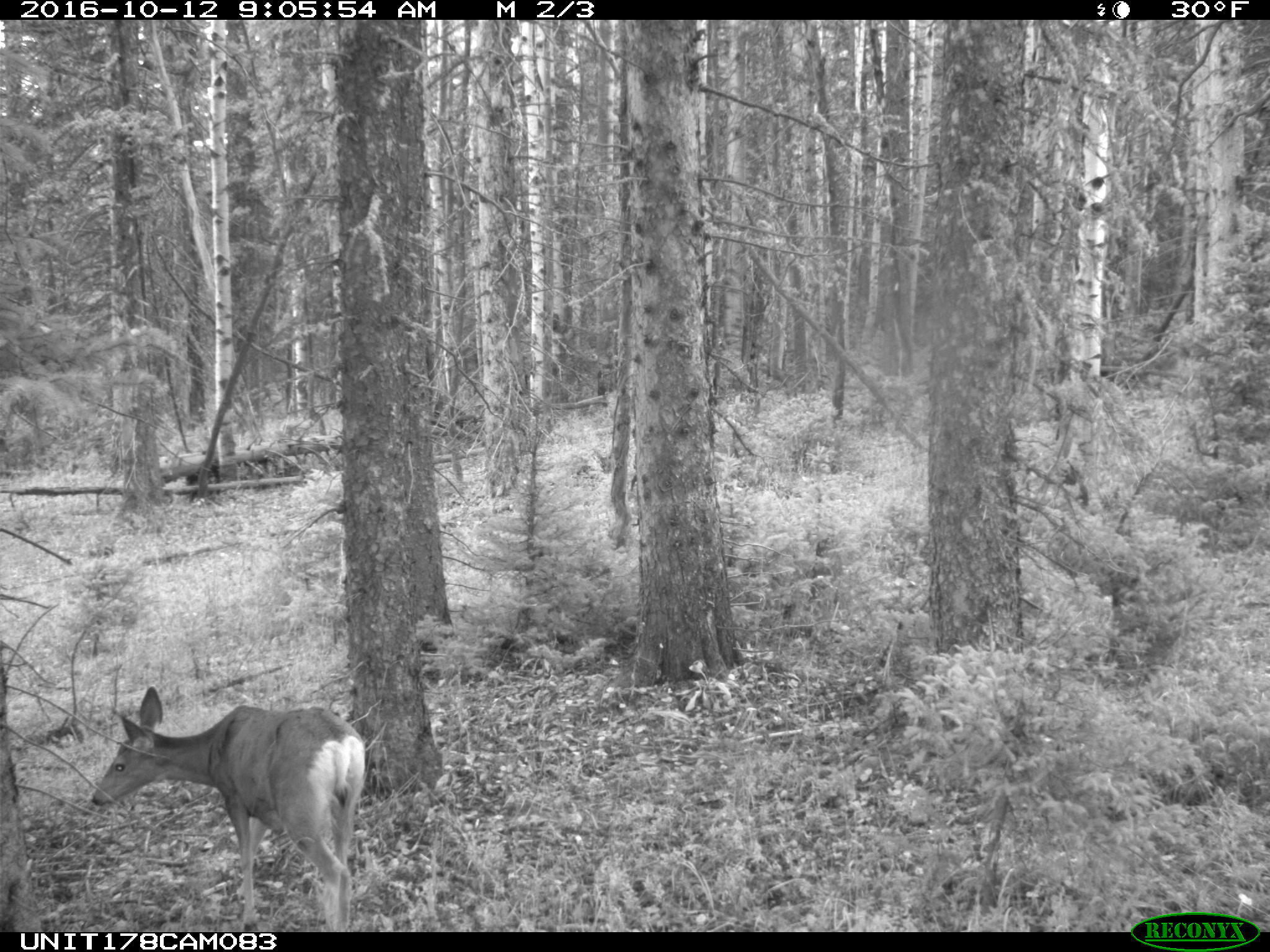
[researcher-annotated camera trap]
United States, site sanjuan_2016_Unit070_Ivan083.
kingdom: Animalia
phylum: Chordata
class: Mammalia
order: Artiodactyla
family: Cervidae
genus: Odocoileus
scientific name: Odocoileus hemionus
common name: mule deer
Odocoileus hemionus (mule deer).